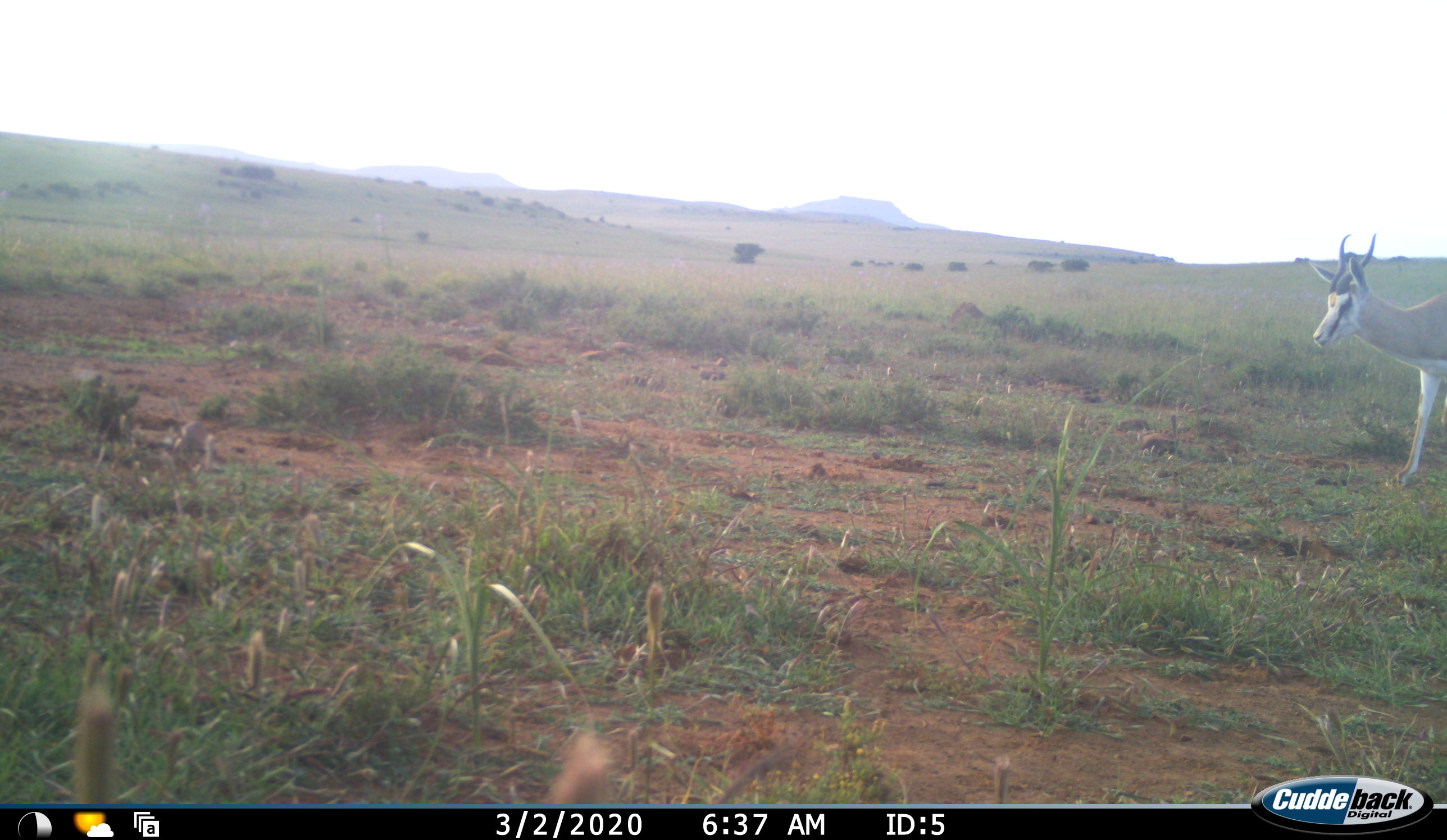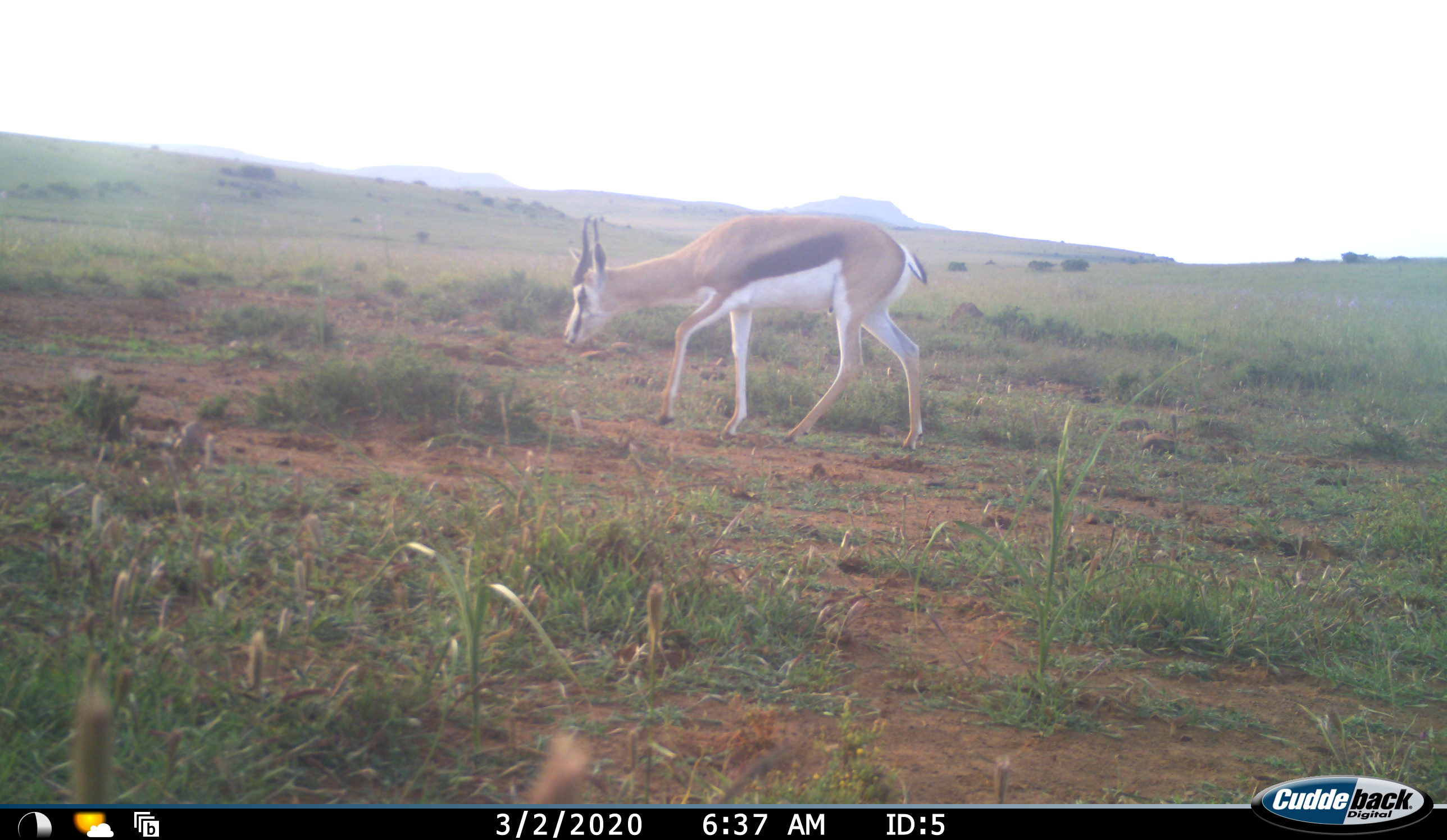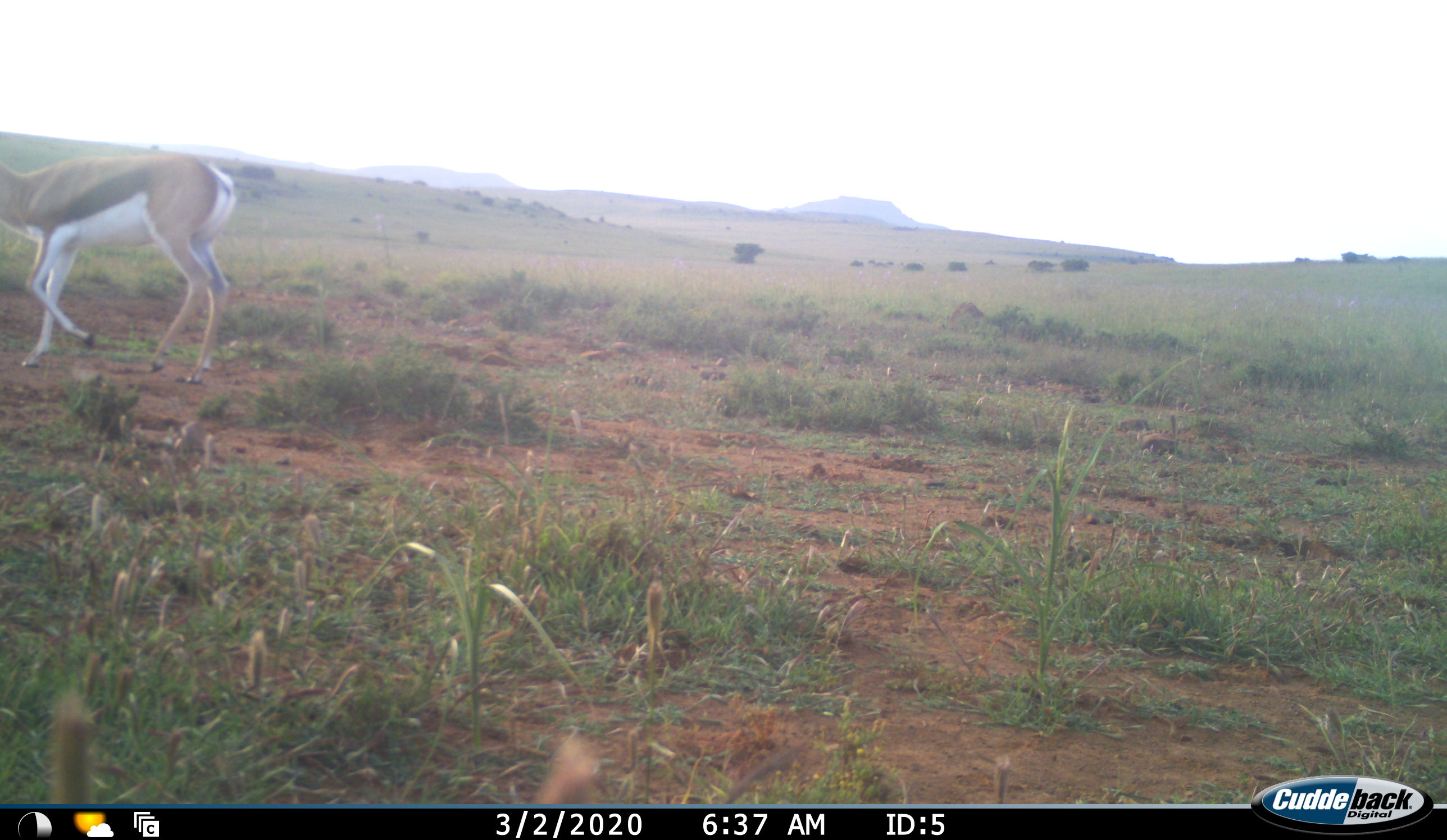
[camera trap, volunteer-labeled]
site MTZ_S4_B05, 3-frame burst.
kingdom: Animalia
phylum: Chordata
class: Mammalia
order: Artiodactyla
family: Bovidae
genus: Antidorcas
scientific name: Antidorcas marsupialis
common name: springbok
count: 1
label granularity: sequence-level